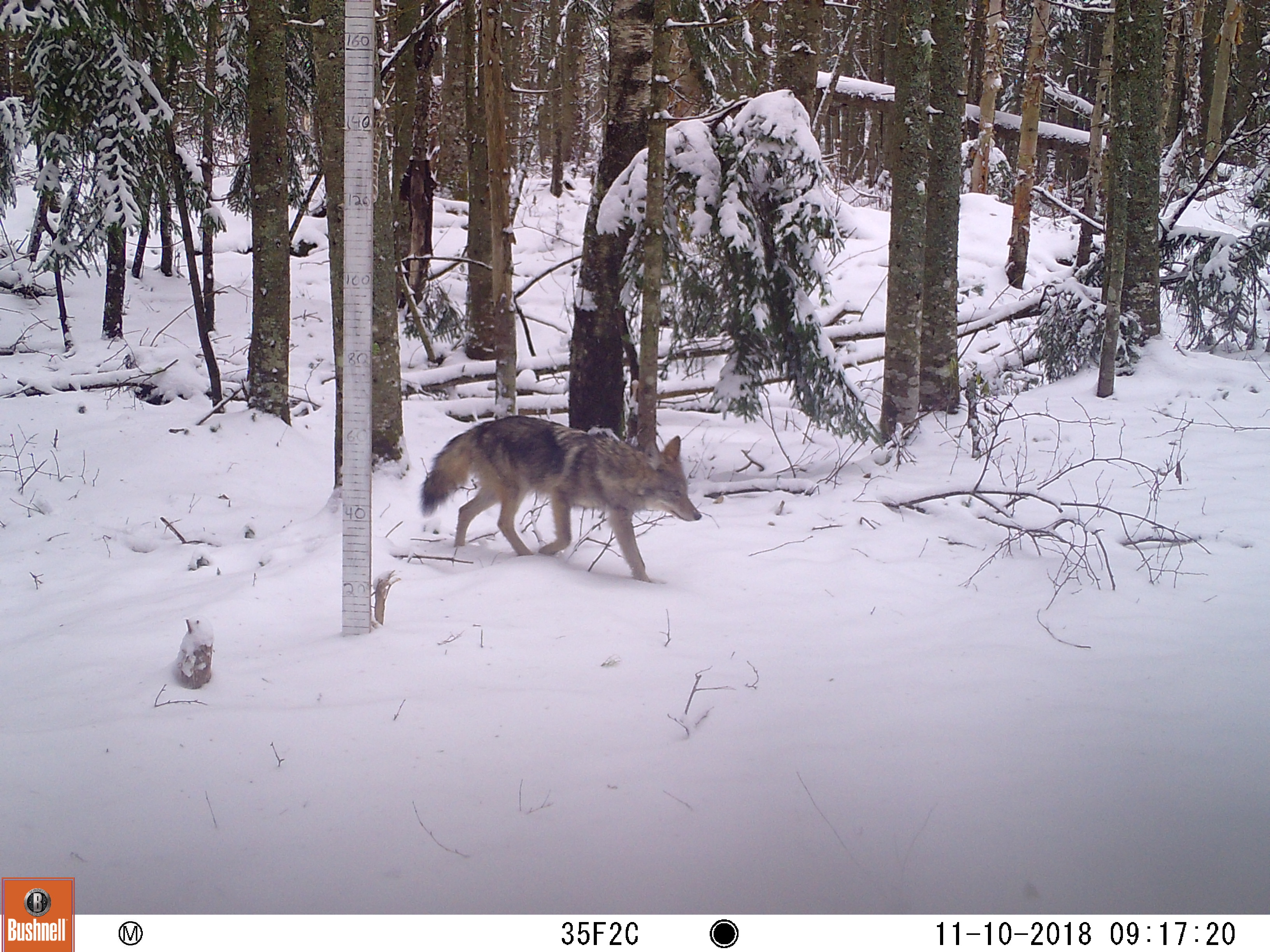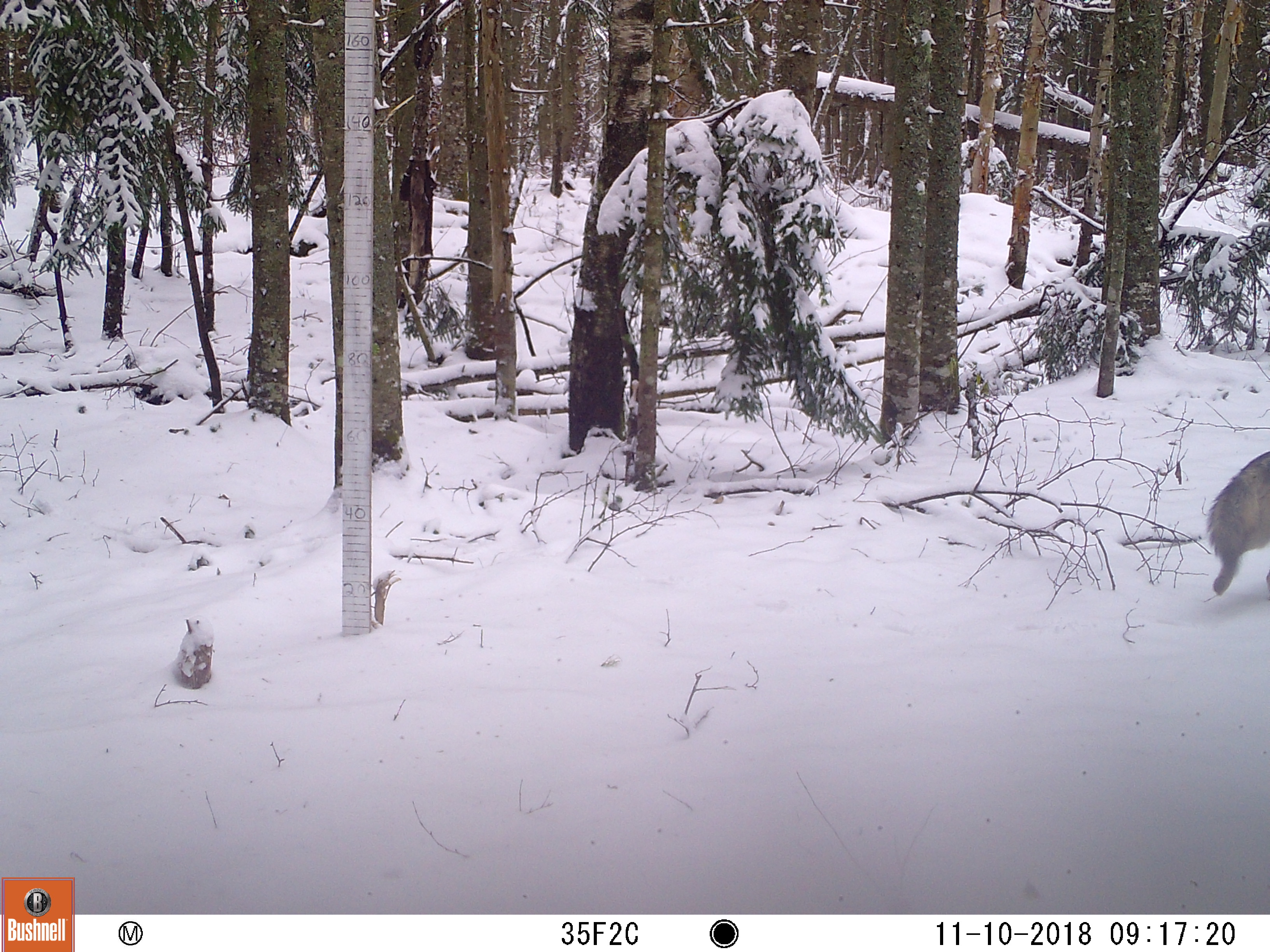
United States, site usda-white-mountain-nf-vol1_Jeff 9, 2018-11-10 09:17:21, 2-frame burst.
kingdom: Animalia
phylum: Chordata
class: Mammalia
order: Carnivora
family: Canidae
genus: Canis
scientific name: Canis latrans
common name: coyote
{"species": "coyote (Canis latrans)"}